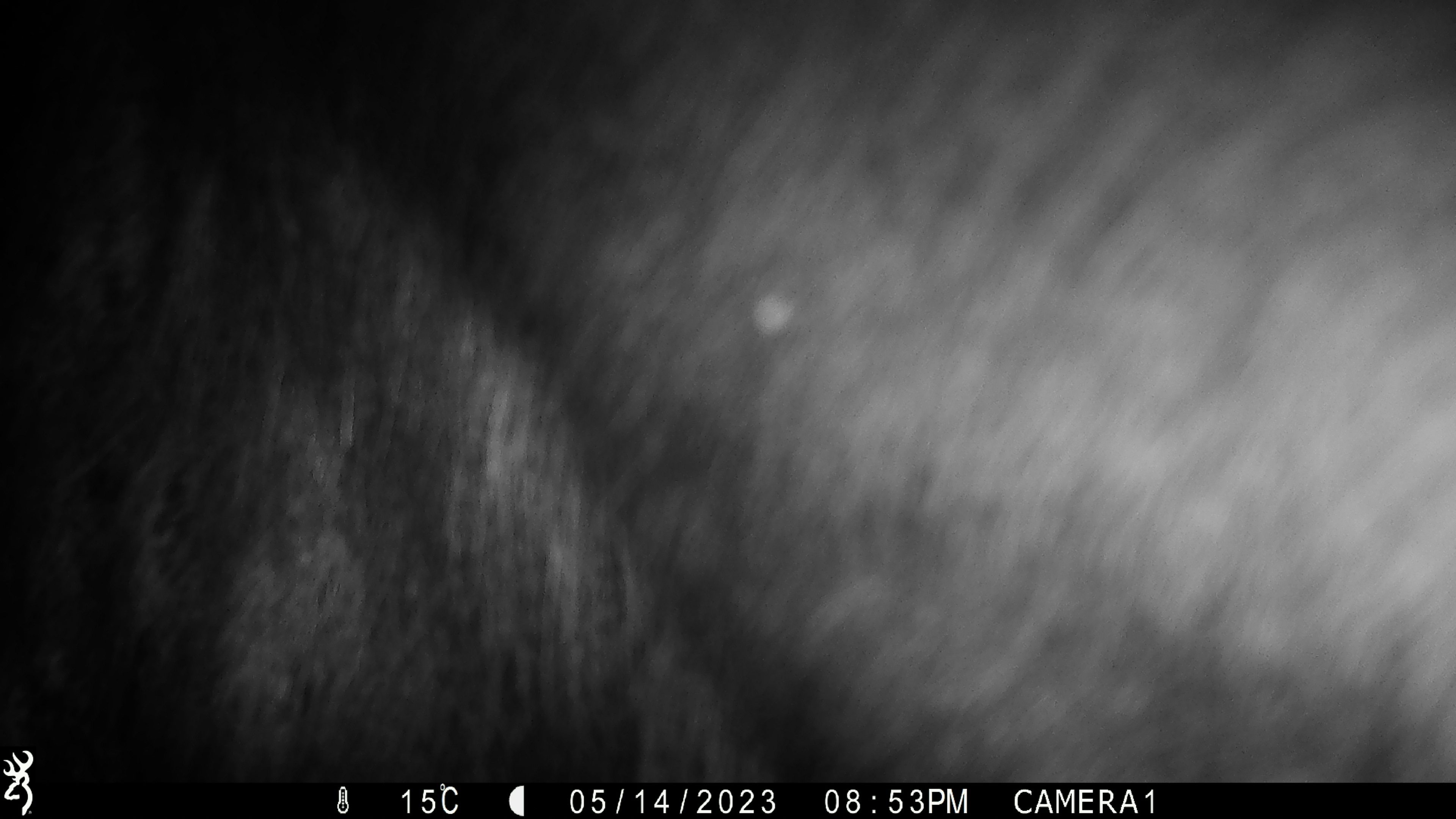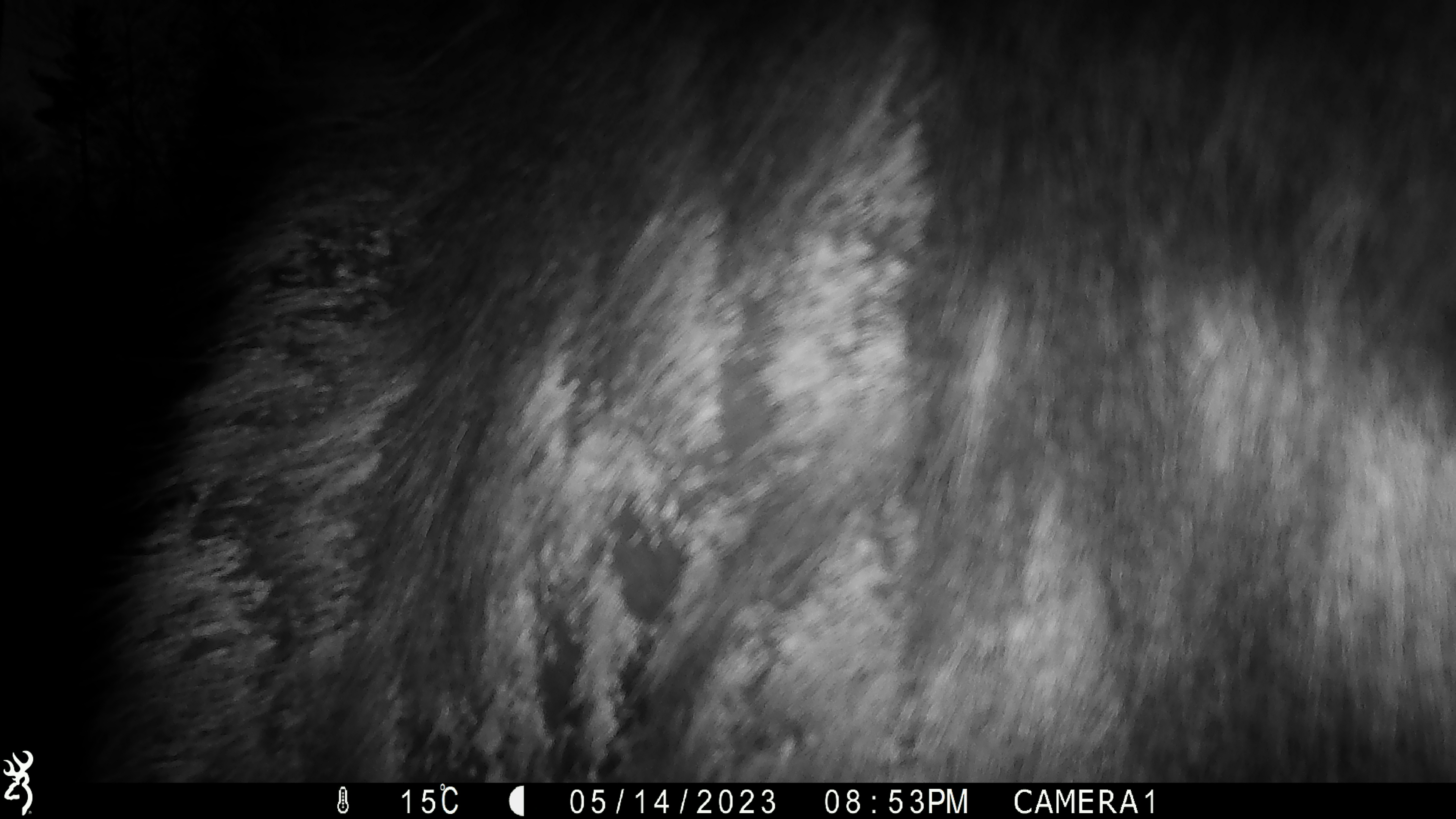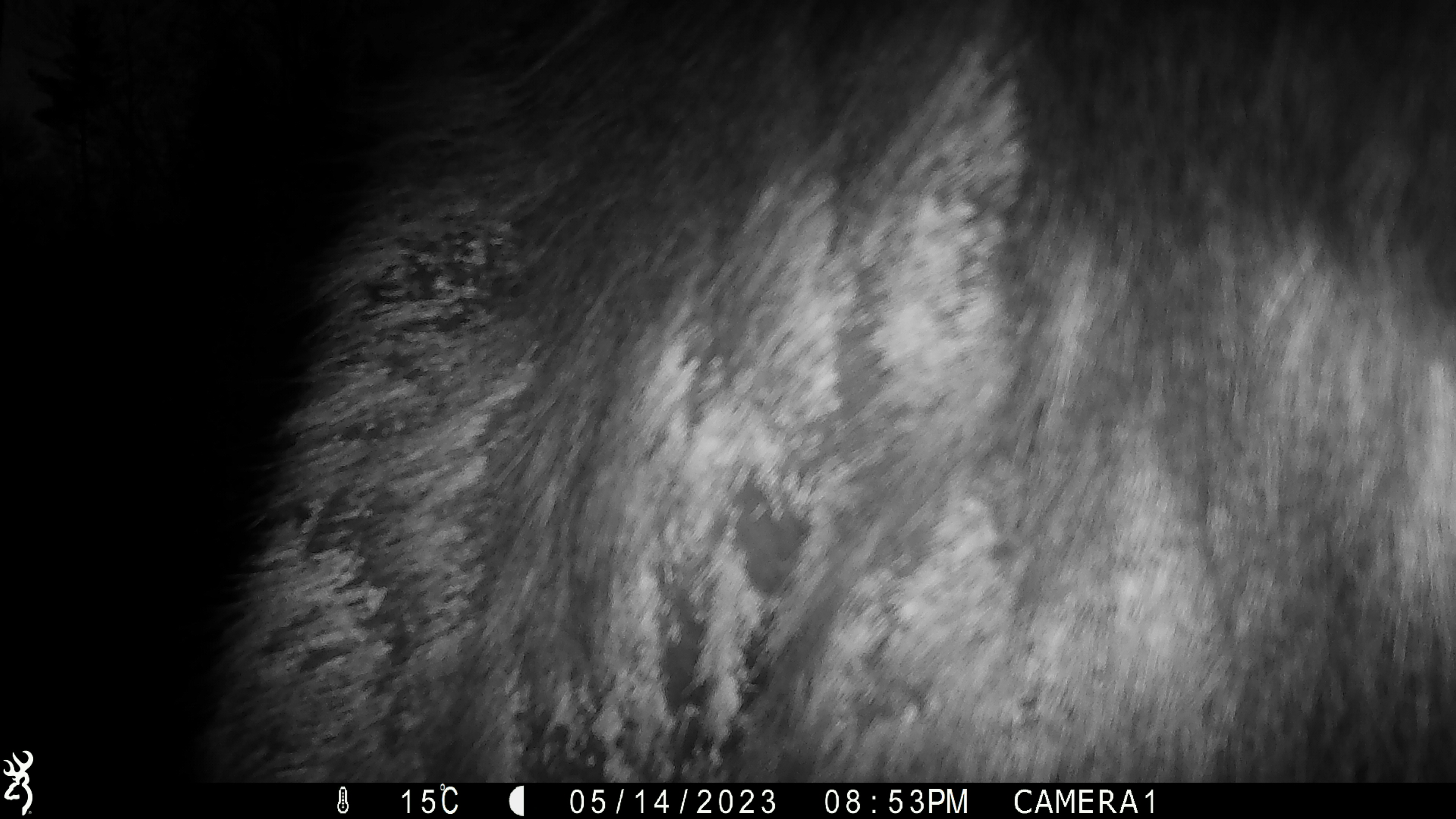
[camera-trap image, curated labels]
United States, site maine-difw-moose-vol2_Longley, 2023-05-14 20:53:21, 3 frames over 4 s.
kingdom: Animalia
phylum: Chordata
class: Mammalia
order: Artiodactyla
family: Cervidae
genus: Alces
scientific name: Alces alces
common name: moose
Moose (Alces alces).